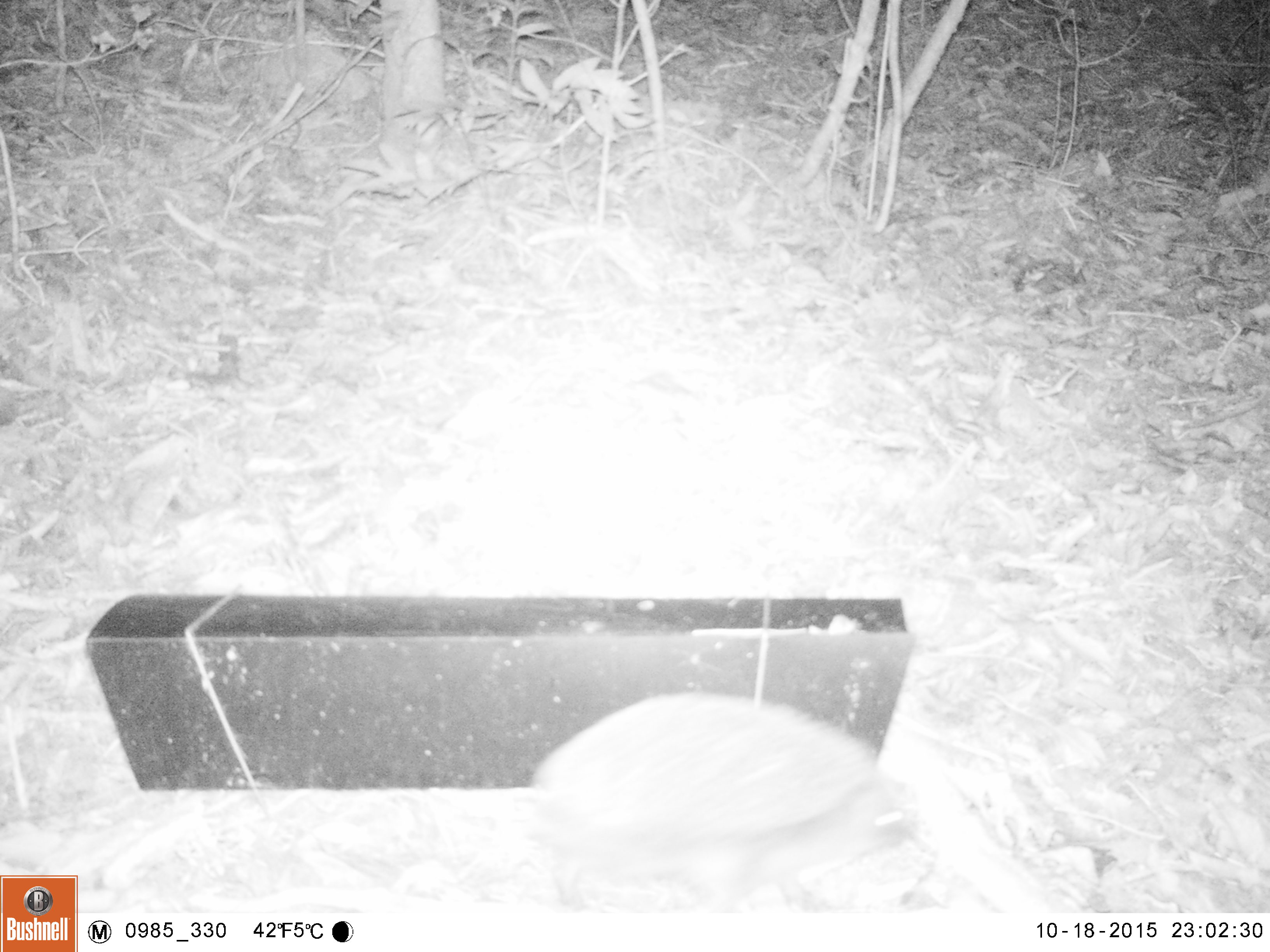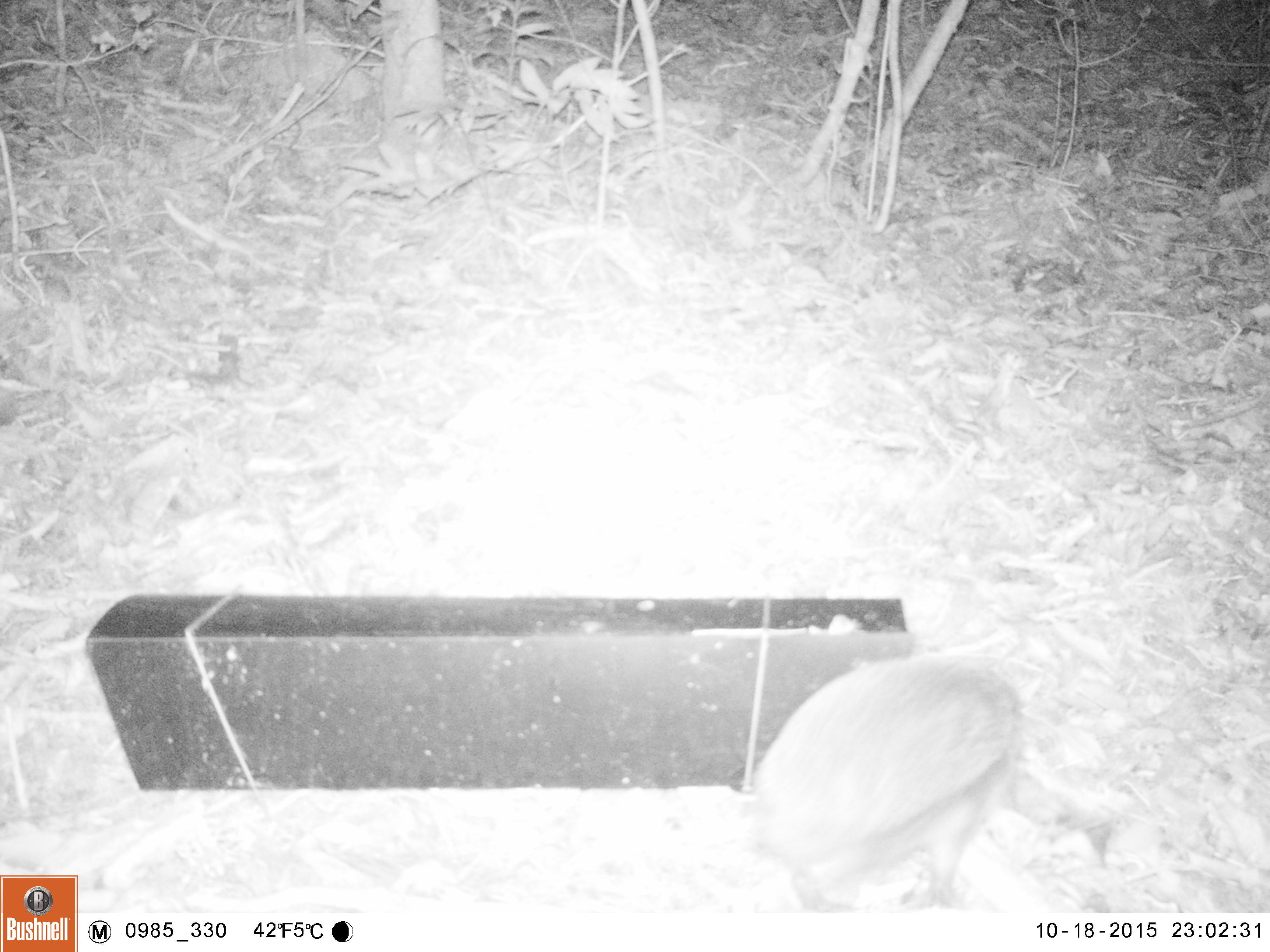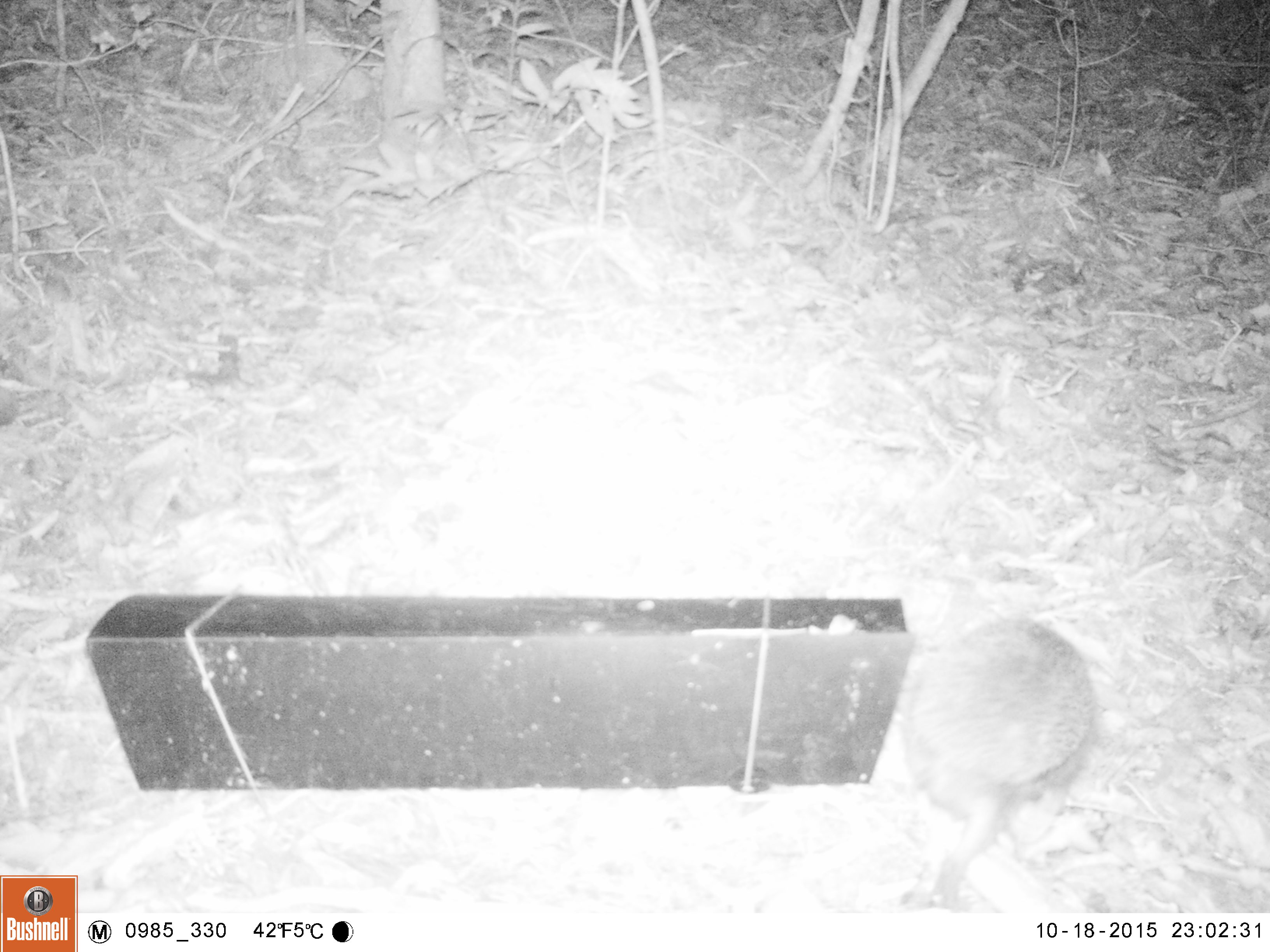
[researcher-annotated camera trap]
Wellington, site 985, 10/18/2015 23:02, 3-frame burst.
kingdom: Animalia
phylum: Chordata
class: Mammalia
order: Eulipotyphla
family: Erinaceidae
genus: Erinaceus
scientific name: Erinaceus europaeus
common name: hedgehog